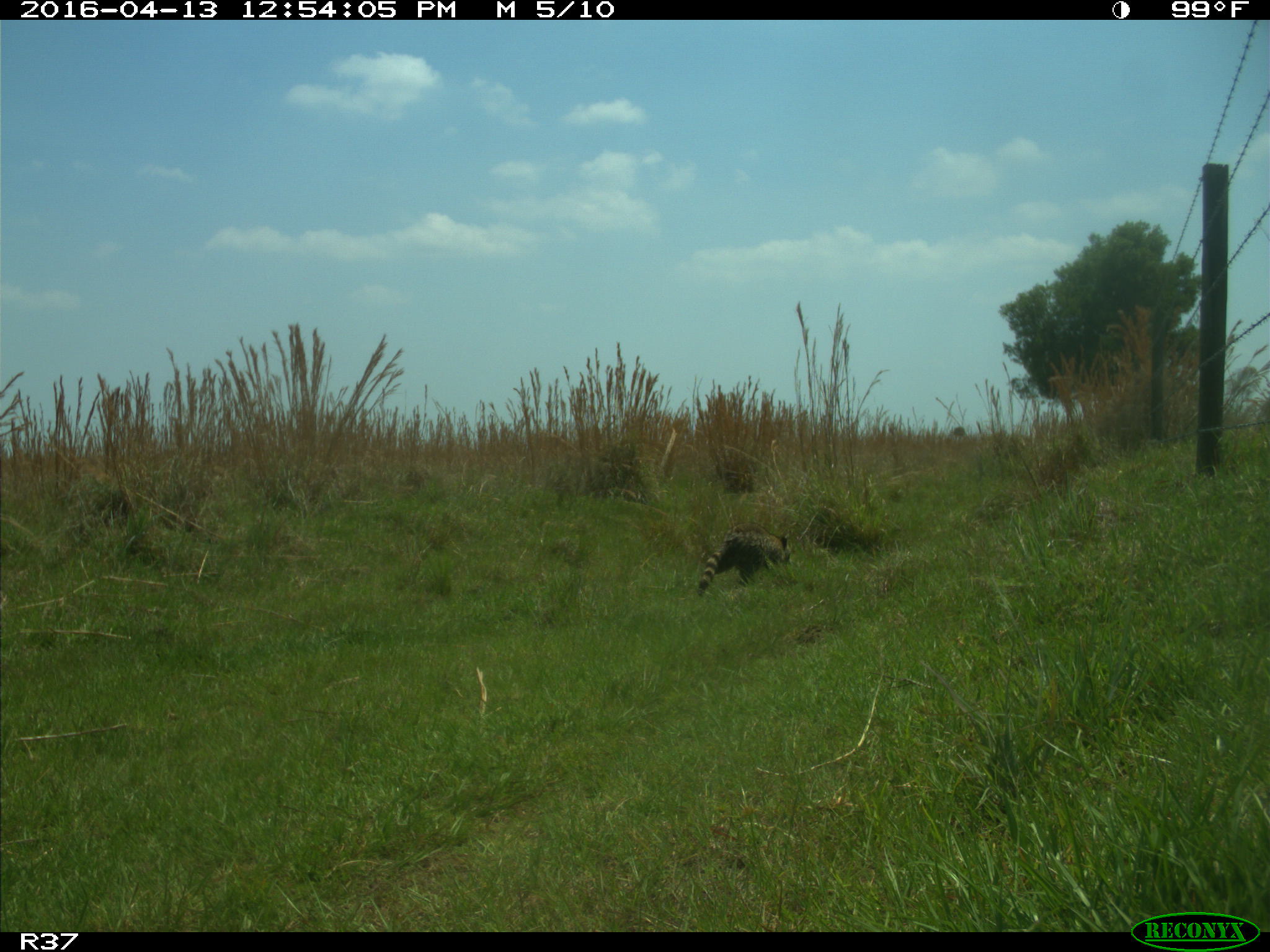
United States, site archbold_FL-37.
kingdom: Animalia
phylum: Chordata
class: Mammalia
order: Carnivora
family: Procyonidae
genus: Procyon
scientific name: Procyon lotor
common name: common raccoon